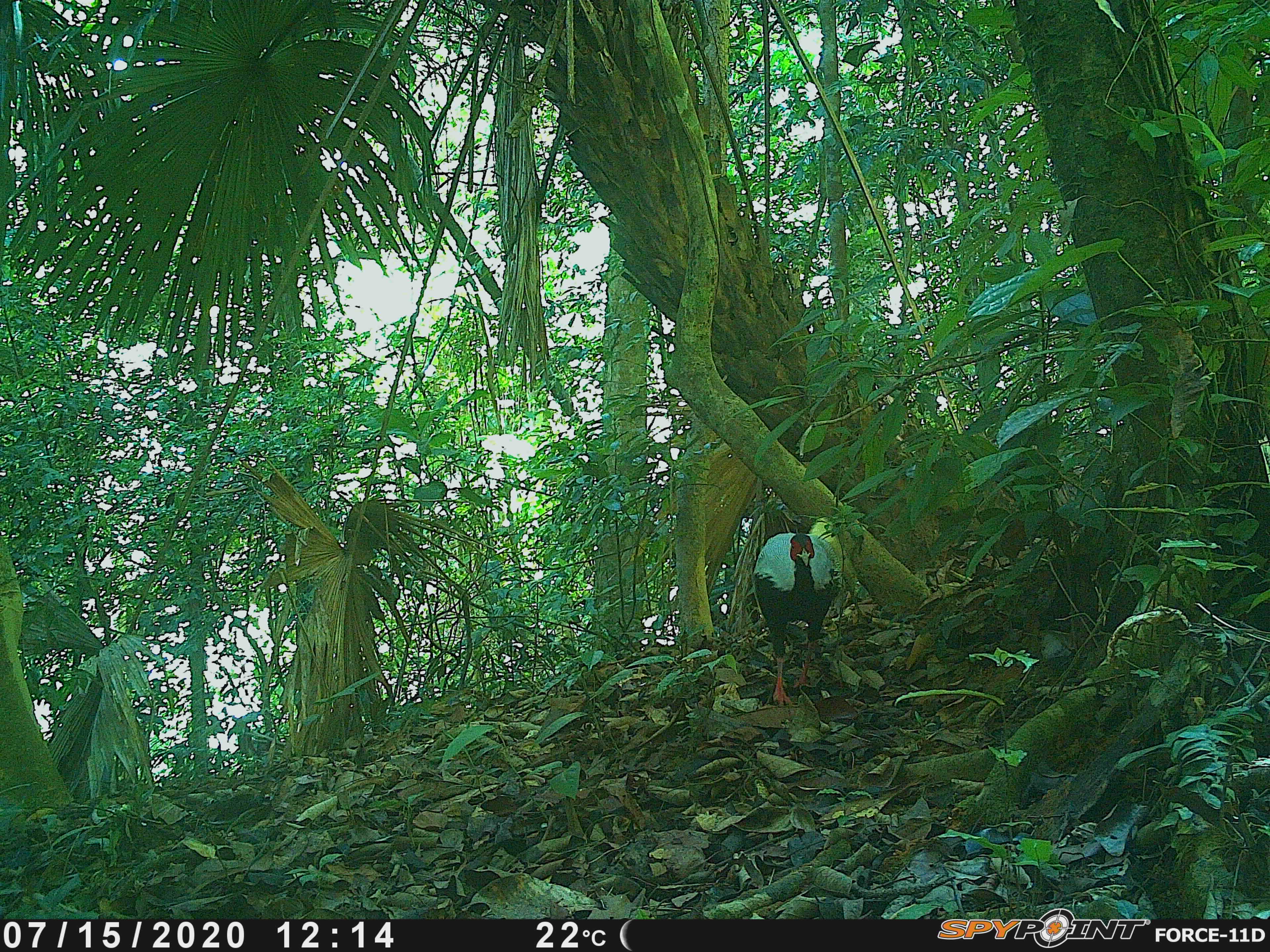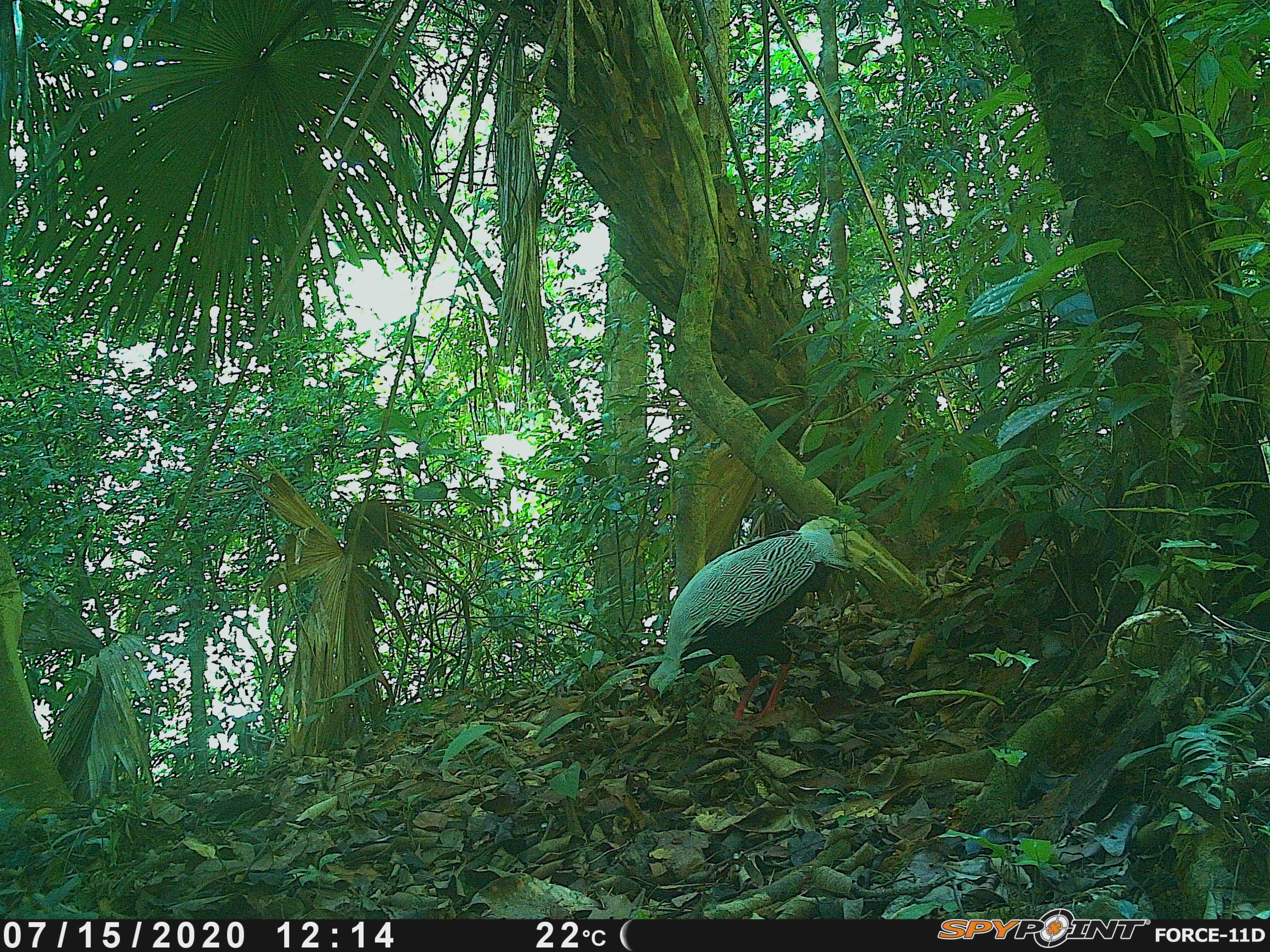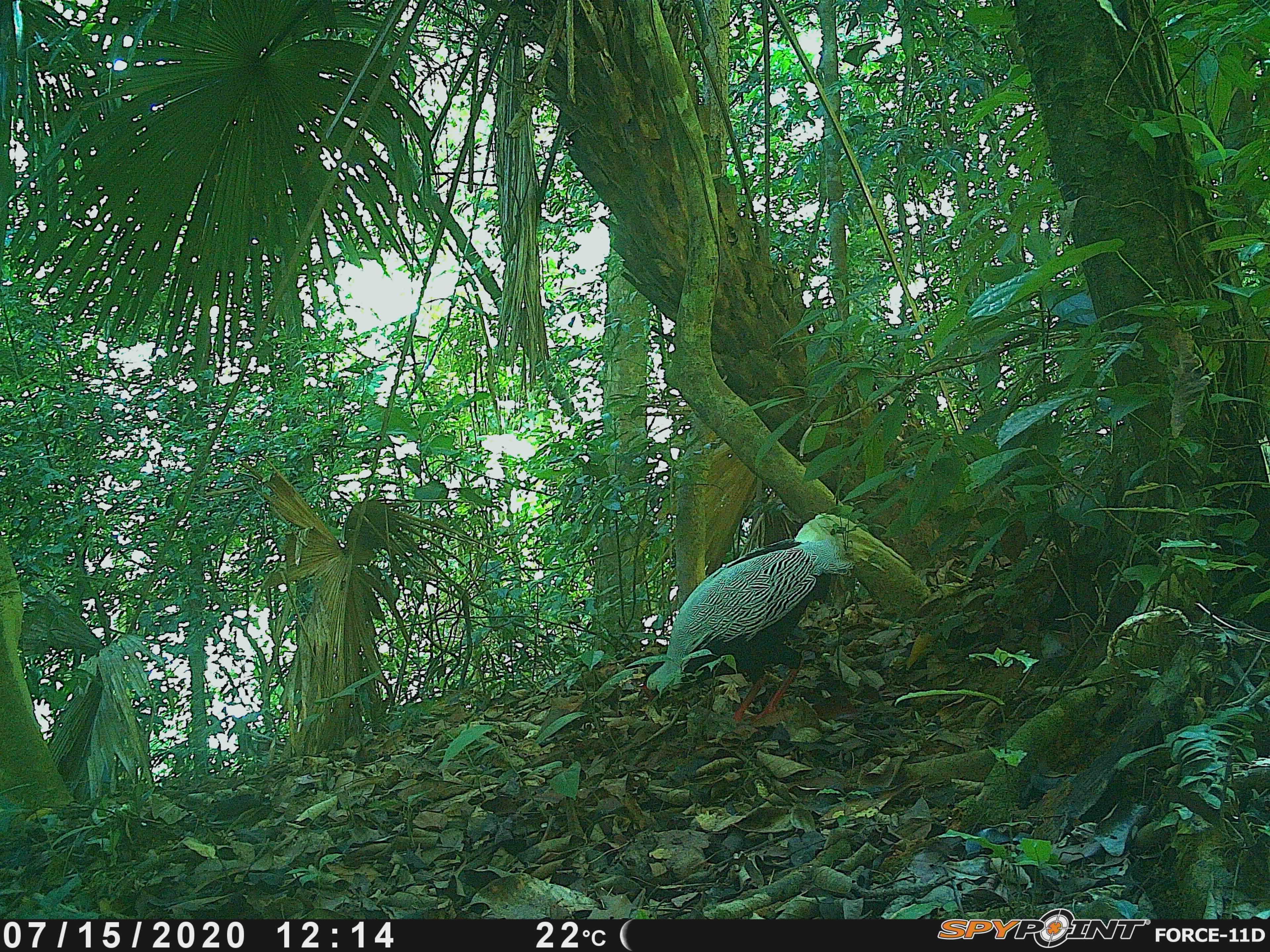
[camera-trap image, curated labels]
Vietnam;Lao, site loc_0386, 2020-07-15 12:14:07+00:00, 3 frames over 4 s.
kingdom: Animalia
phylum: Chordata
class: Aves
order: Galliformes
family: Phasianidae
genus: Lophura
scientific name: Lophura nycthemera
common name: silver pheasant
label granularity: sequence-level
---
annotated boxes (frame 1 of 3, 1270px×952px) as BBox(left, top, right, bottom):
silver pheasant: BBox(753, 532, 840, 707)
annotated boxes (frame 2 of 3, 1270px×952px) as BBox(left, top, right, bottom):
silver pheasant: BBox(642, 528, 850, 722)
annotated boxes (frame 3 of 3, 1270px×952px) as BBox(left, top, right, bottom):
silver pheasant: BBox(639, 536, 855, 724)